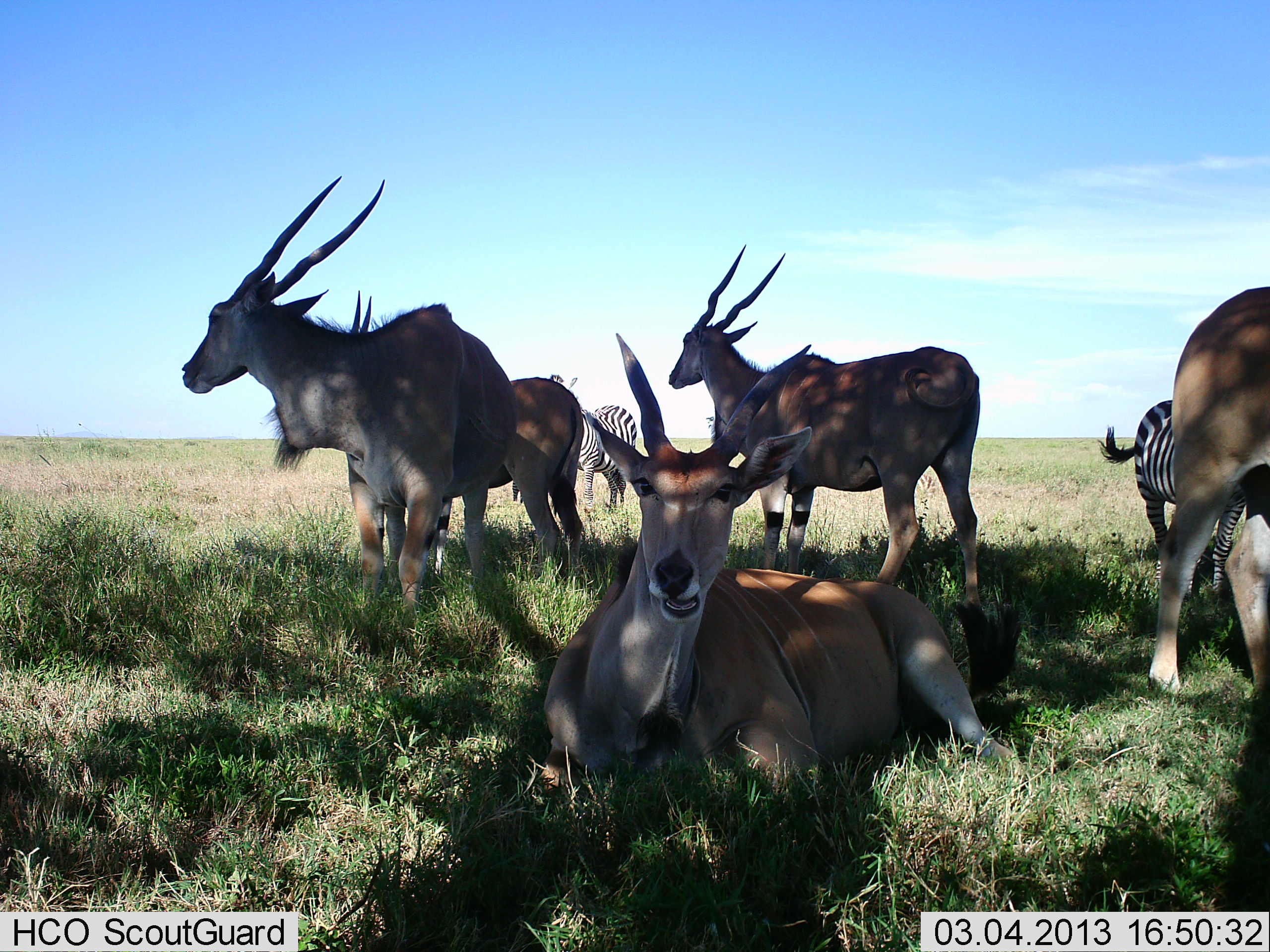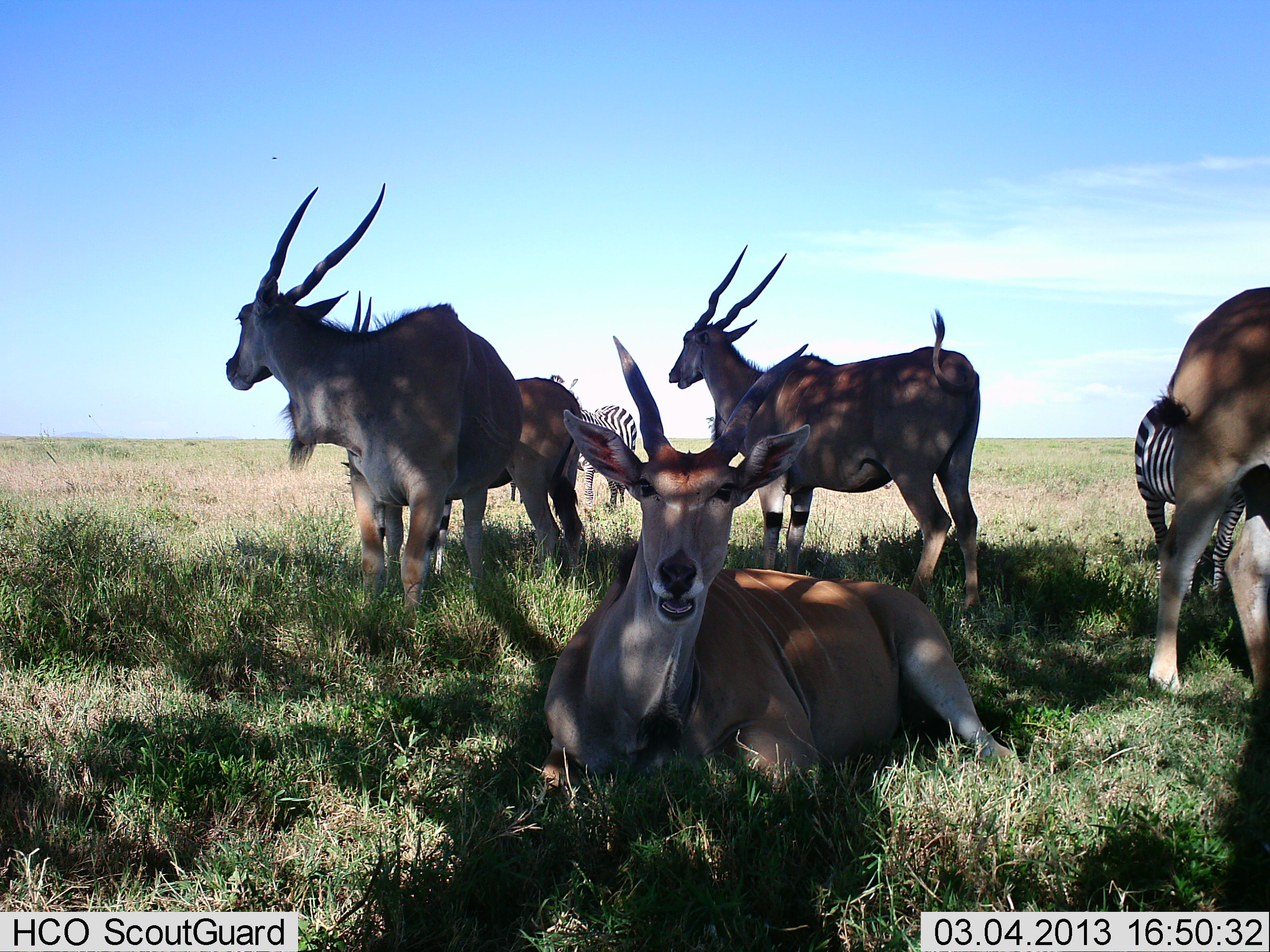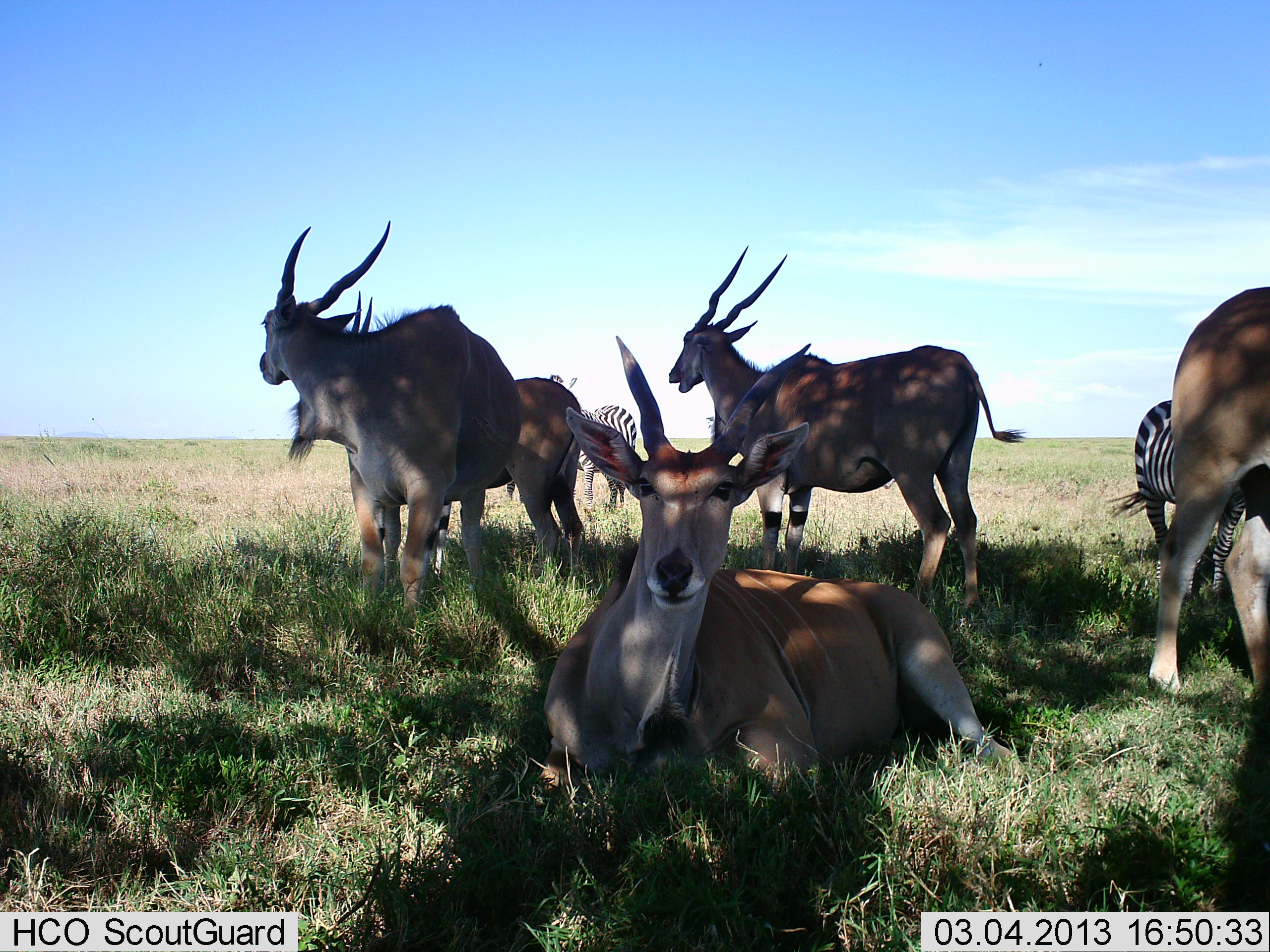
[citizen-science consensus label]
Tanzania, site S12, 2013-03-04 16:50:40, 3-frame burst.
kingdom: Animalia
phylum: Chordata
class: Mammalia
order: Artiodactyla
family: Bovidae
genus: Tragelaphus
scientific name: Tragelaphus oryx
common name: eland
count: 5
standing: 86%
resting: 97%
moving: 0%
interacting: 3%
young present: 0%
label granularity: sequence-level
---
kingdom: Animalia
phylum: Chordata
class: Mammalia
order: Perissodactyla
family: Equidae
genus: Equus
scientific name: Equus quagga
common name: plains zebra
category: zebra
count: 2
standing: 98%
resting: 2%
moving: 7%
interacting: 0%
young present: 0%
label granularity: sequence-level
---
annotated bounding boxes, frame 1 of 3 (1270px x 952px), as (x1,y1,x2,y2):
animal: (538,331,1024,785); (181,176,518,617); (668,243,981,606); (1149,284,1269,703); (1096,400,1251,599); (350,290,451,579); (463,375,585,592); (547,374,638,517)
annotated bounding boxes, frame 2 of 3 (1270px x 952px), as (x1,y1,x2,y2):
animal: (539,333,1025,800); (226,181,525,612); (666,244,983,623); (1149,285,1269,698); (348,290,453,573); (1133,390,1247,598); (488,377,585,573); (549,372,637,508); (510,477,525,507)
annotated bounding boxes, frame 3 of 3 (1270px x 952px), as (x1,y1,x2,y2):
animal: (537,332,1028,794); (668,246,1028,615); (259,218,522,613); (1148,286,1268,698); (351,291,451,578); (1106,400,1247,600); (484,375,583,576); (547,373,636,509); (504,471,528,507)